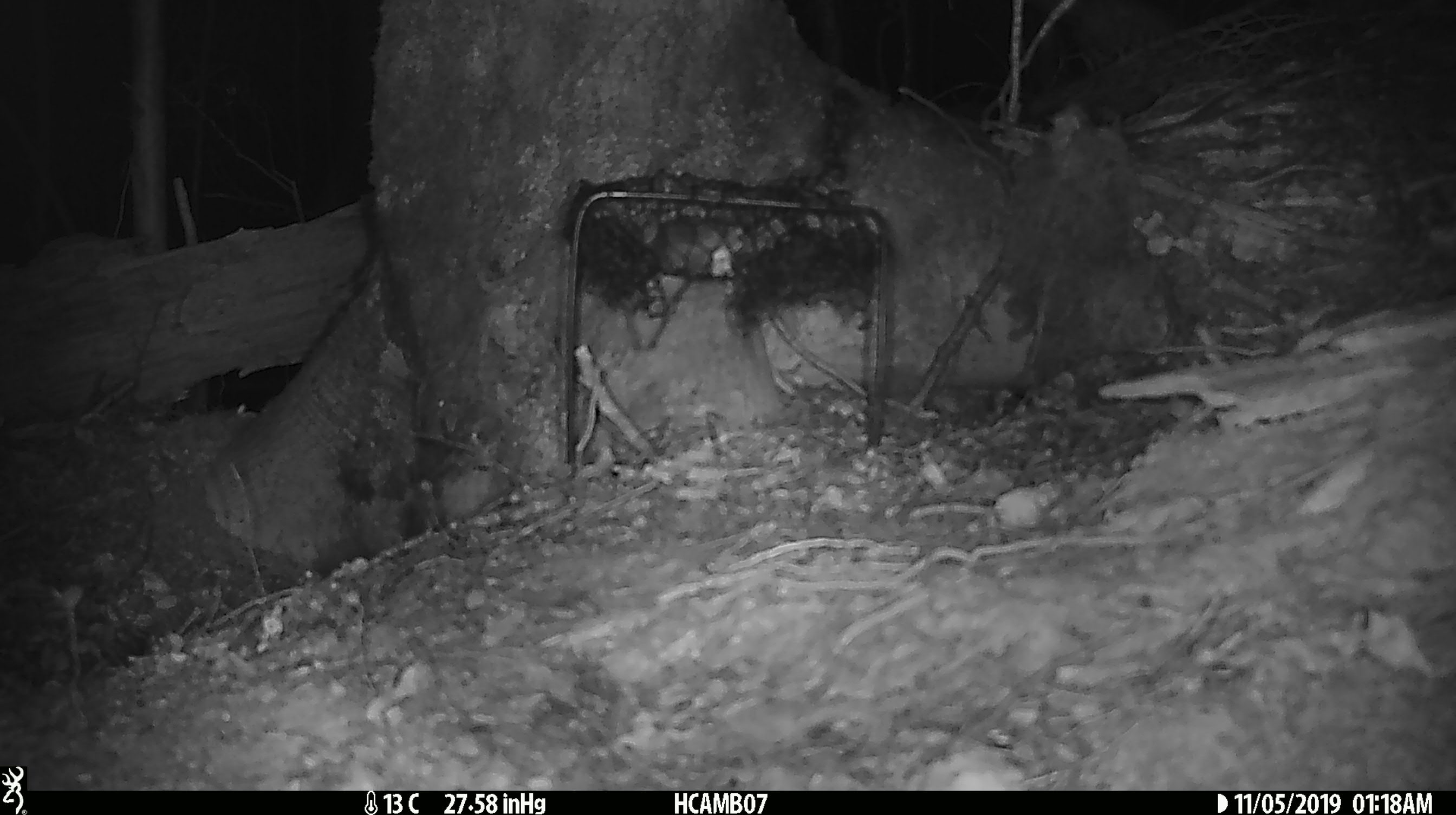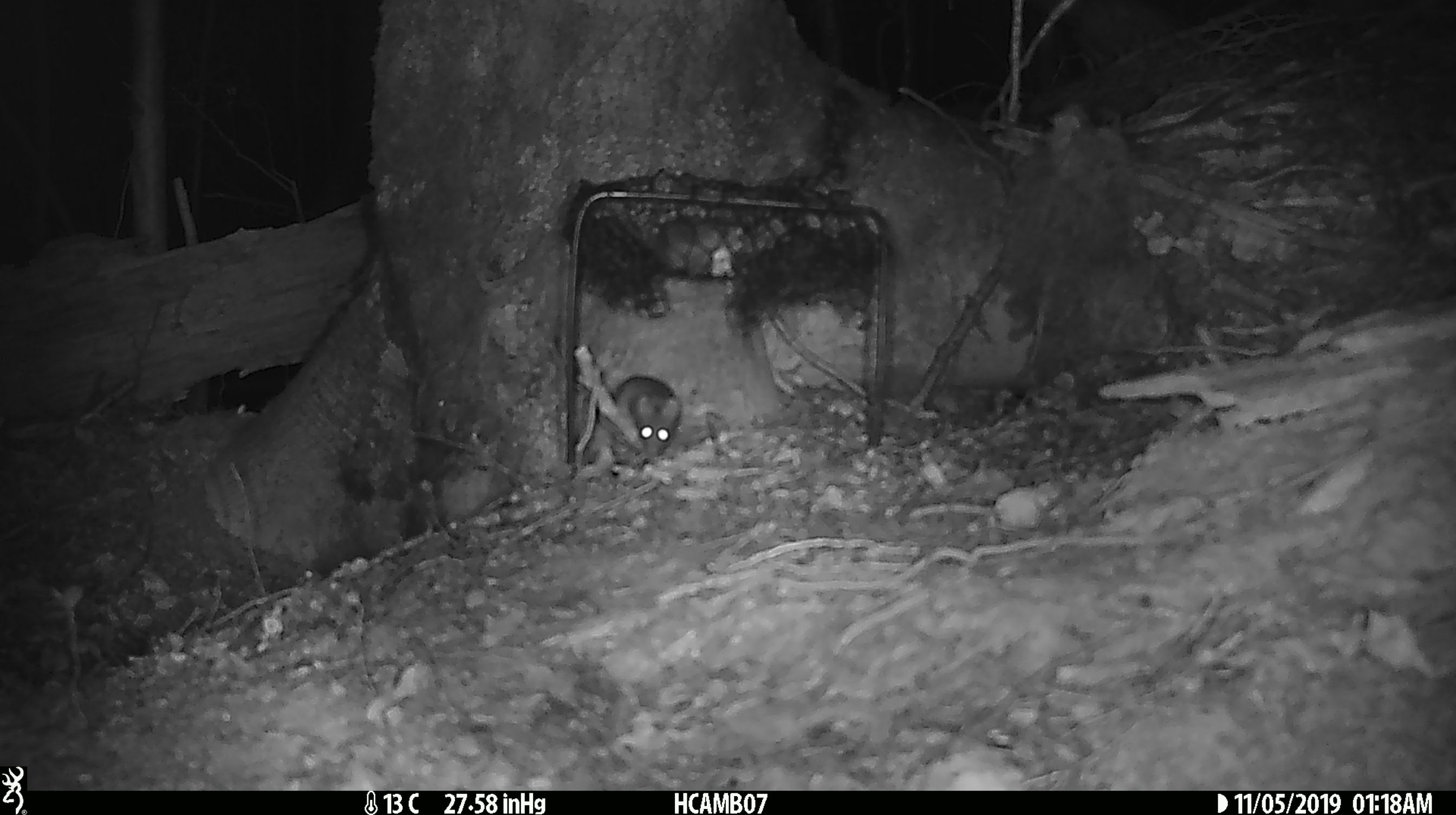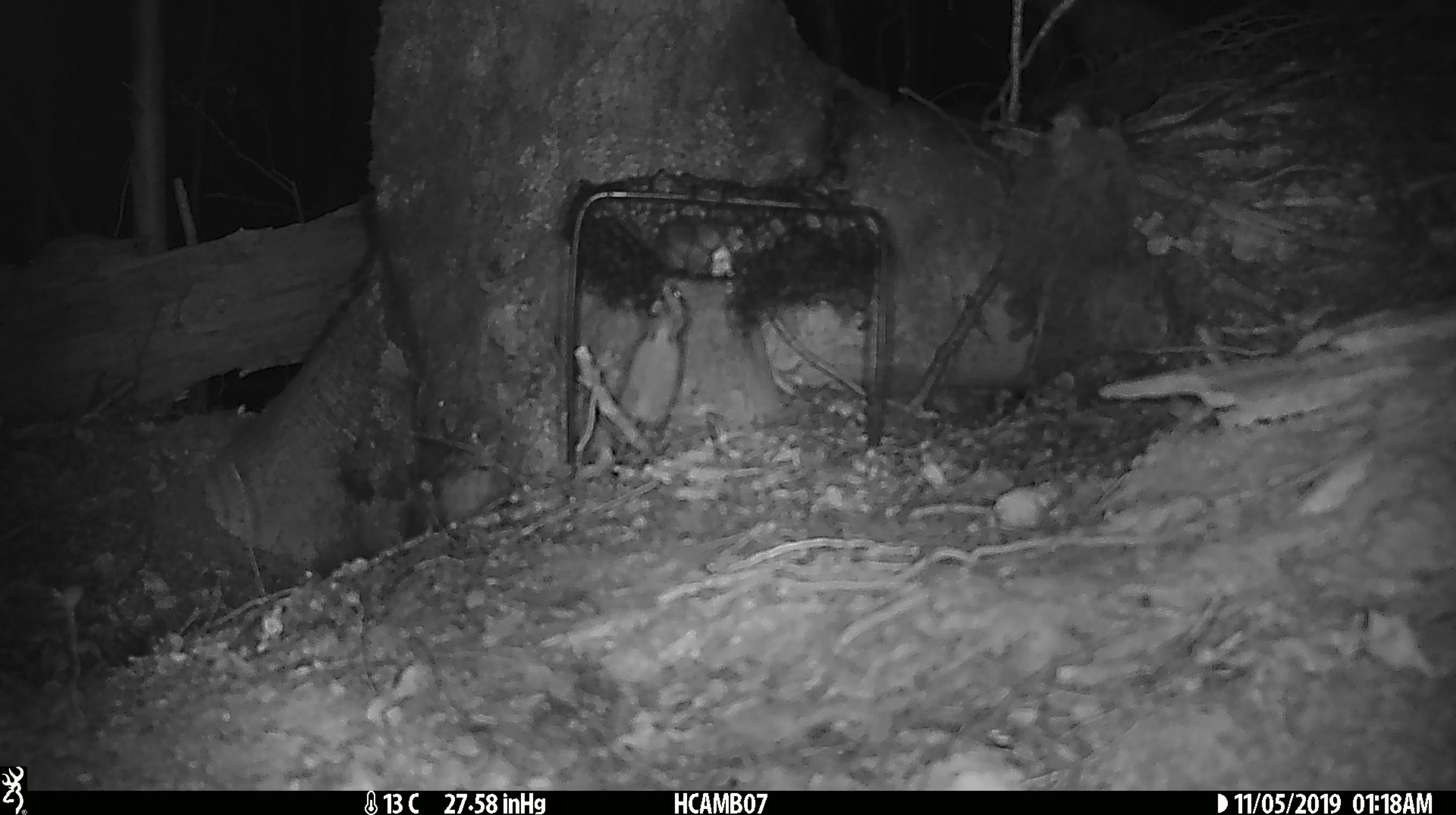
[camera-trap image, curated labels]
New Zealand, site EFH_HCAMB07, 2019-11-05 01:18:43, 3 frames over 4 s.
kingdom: Animalia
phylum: Chordata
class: Mammalia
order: Rodentia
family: Muridae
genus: Mus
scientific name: Mus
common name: mouse